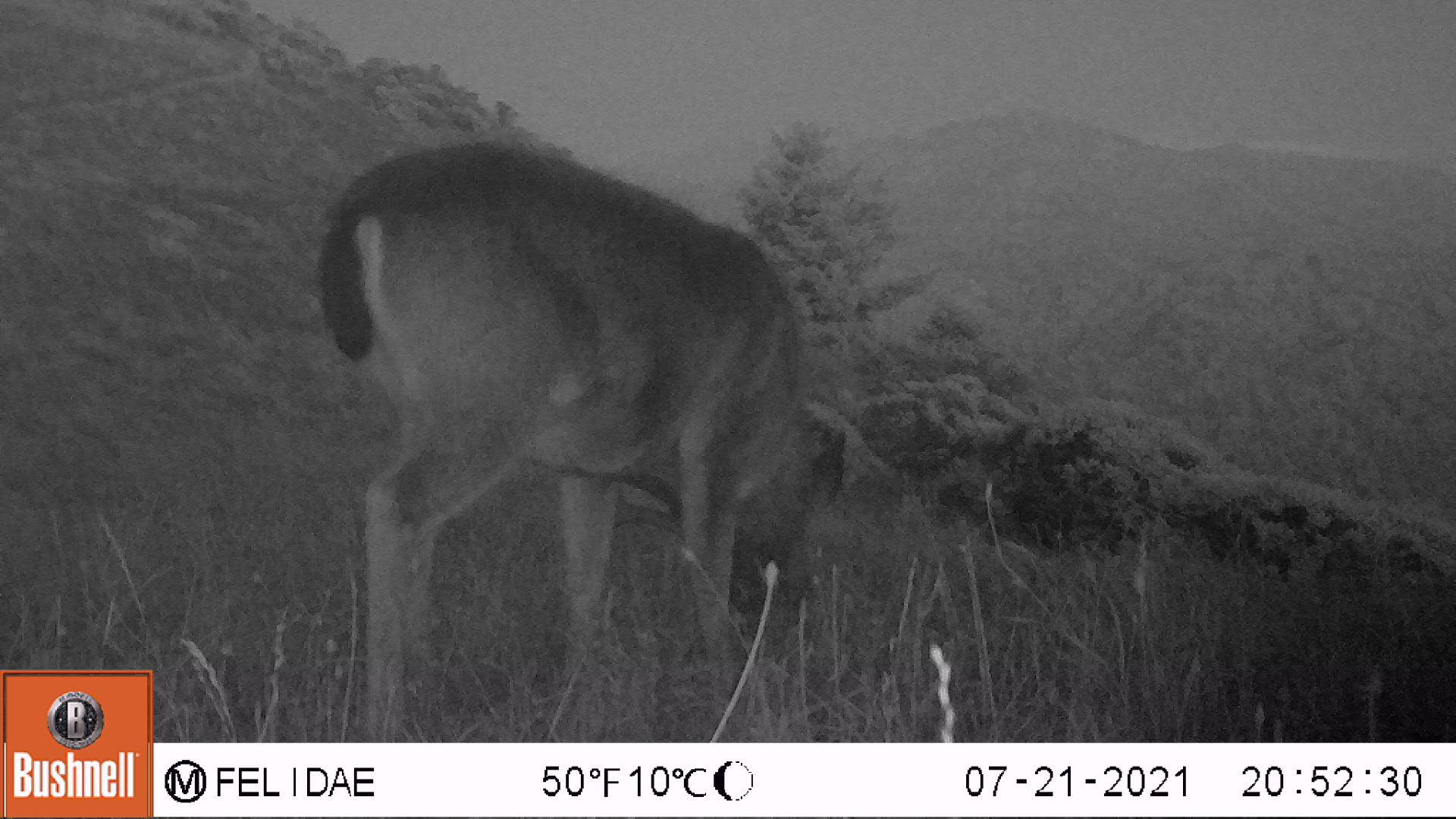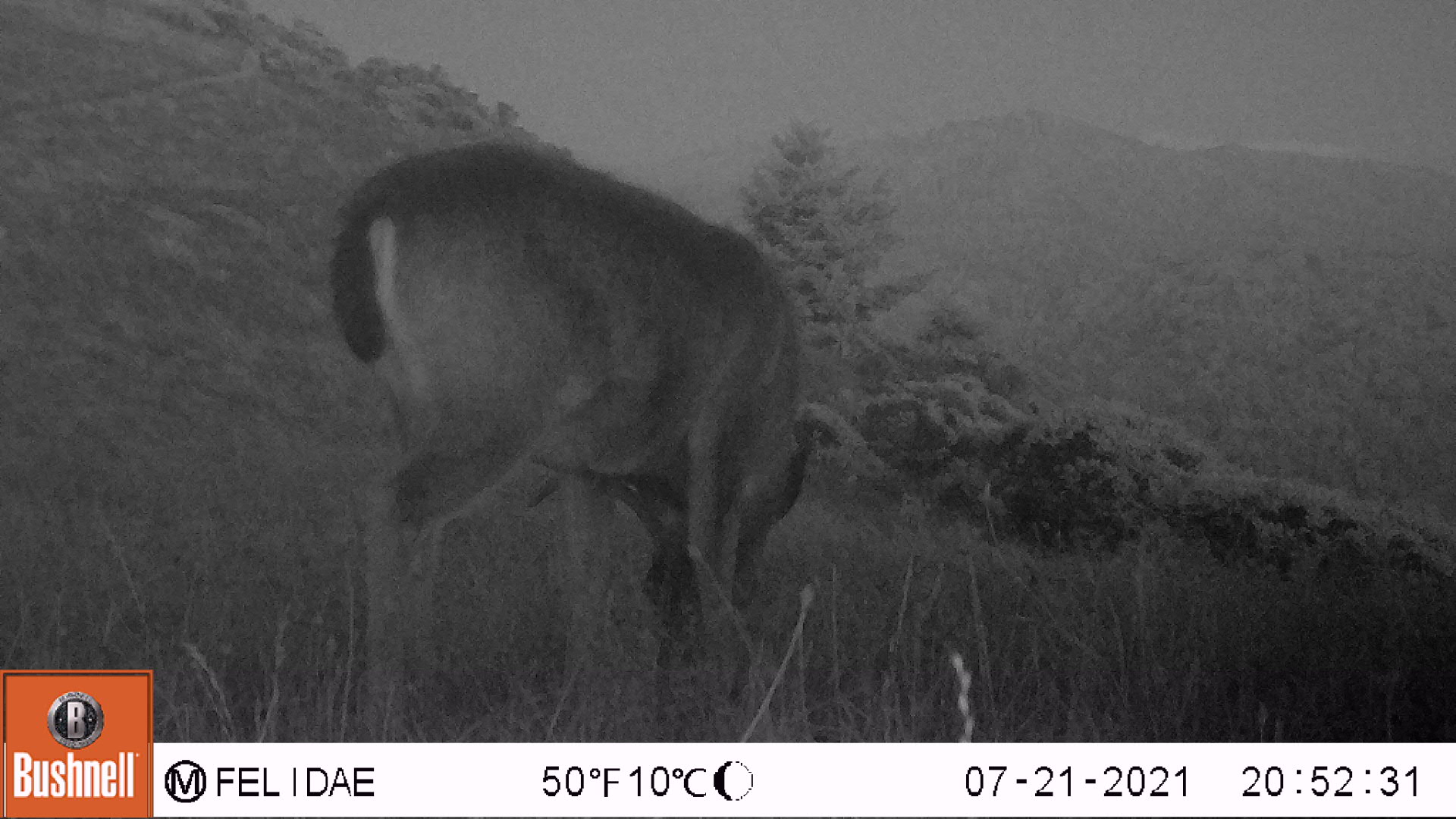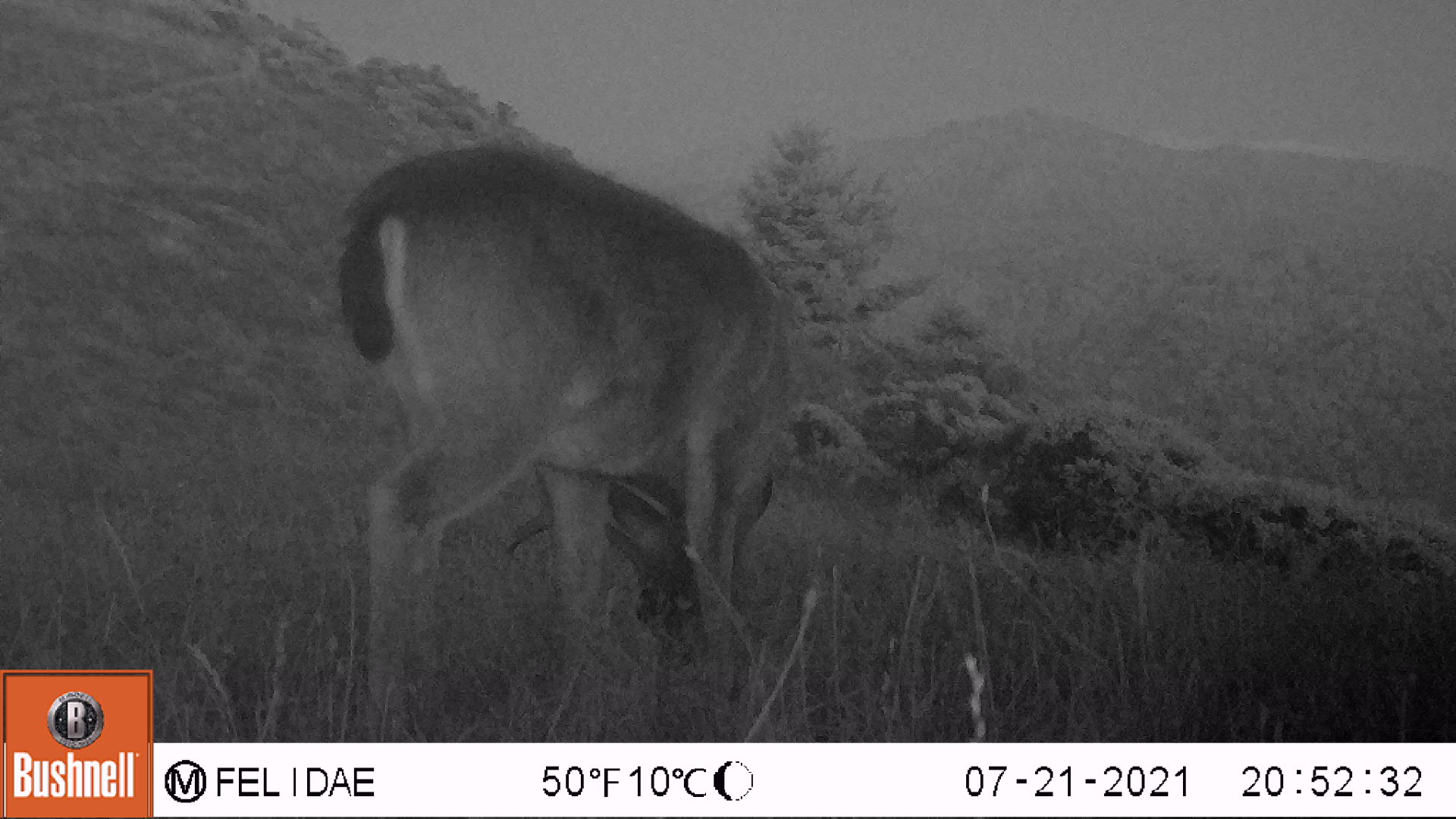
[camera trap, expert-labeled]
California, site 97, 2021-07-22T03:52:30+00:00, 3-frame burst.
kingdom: Animalia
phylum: Chordata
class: Mammalia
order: Artiodactyla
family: Cervidae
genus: Odocoileus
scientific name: Odocoileus hemionus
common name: mule deer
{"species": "mule deer (Odocoileus hemionus)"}